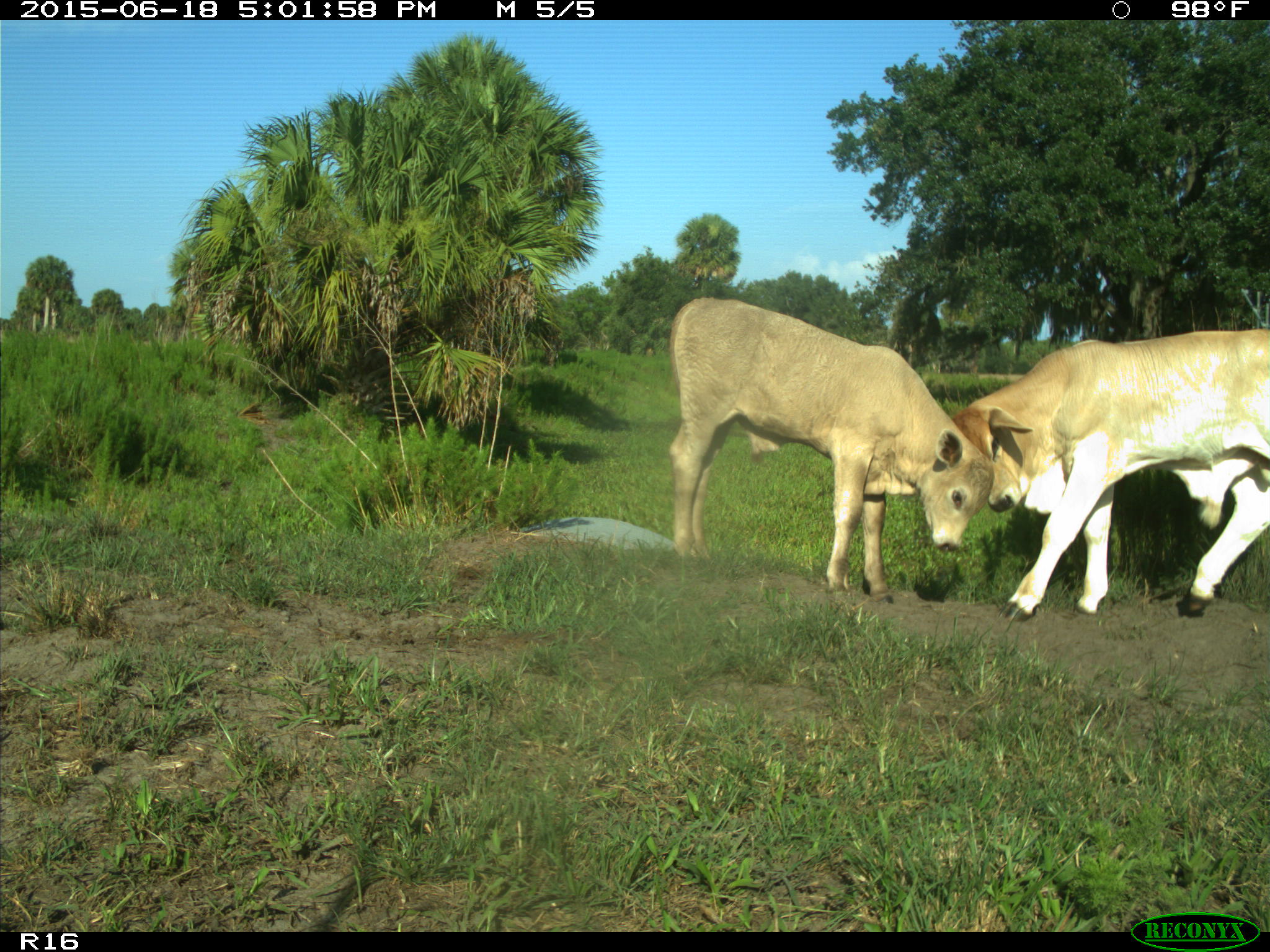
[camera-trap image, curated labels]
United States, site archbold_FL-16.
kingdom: Animalia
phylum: Chordata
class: Mammalia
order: Artiodactyla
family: Bovidae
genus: Bos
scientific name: Bos taurus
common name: domestic cow